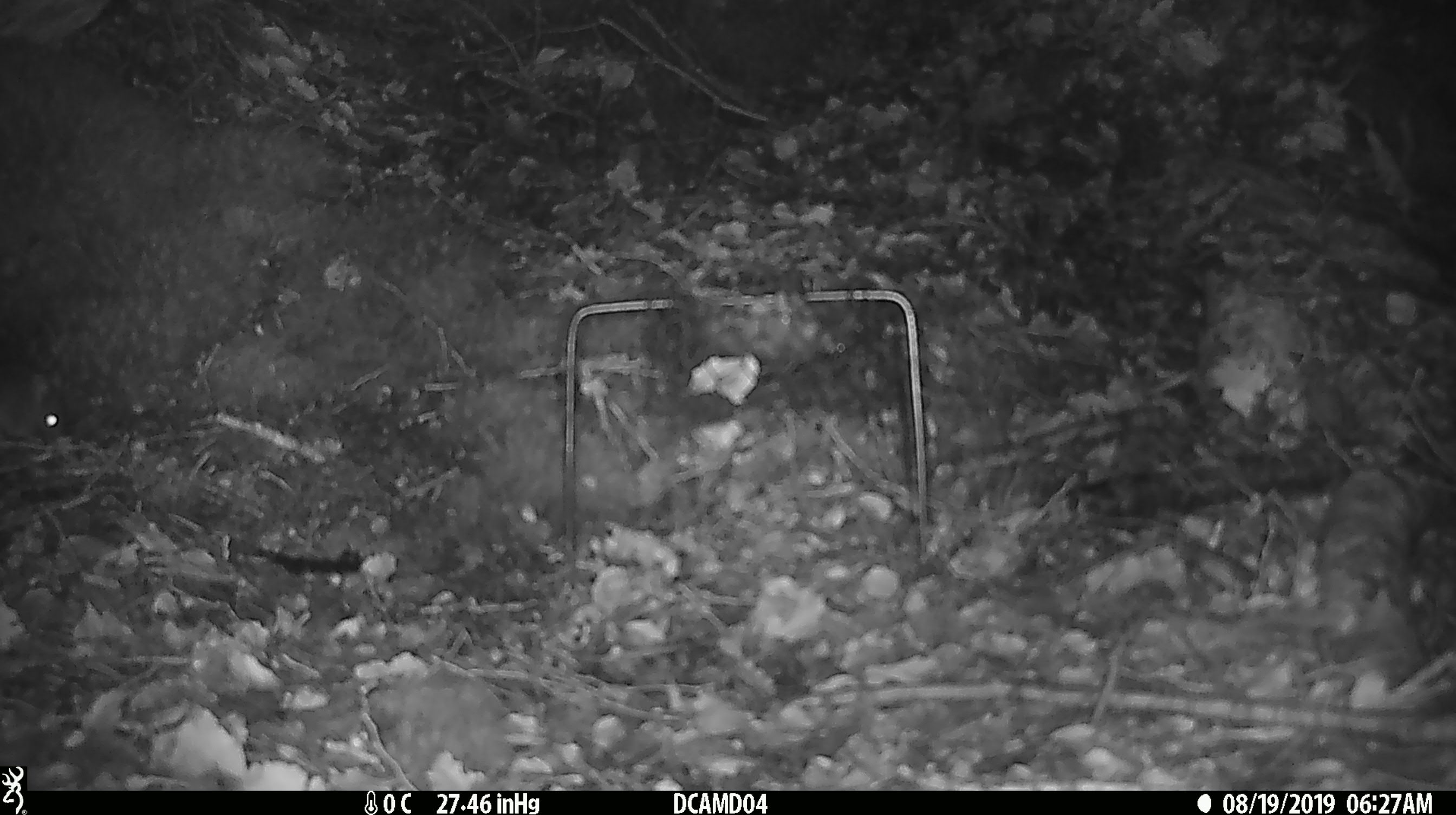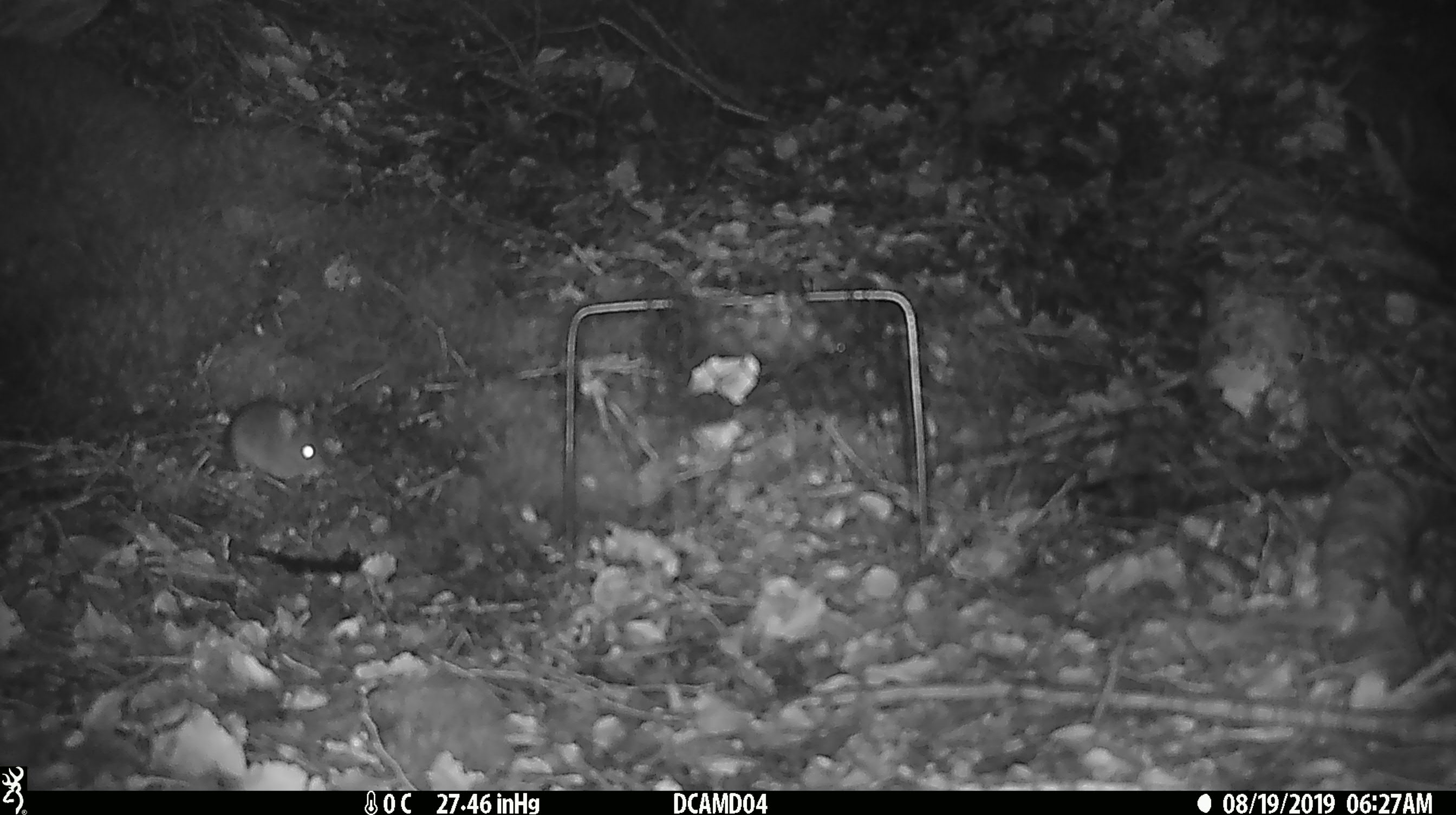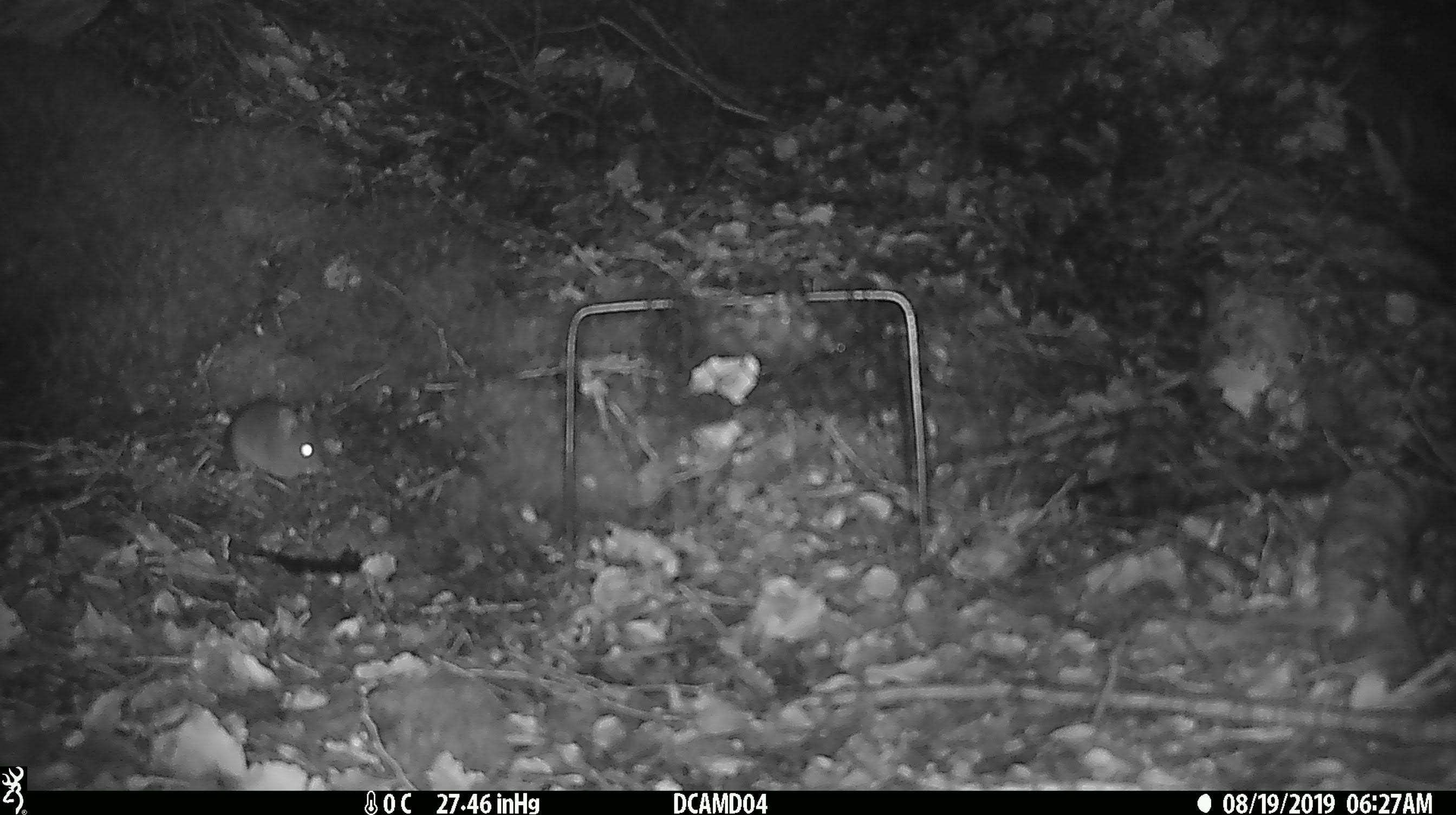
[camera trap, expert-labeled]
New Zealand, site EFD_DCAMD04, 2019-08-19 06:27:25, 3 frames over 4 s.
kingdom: Animalia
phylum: Chordata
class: Mammalia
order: Rodentia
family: Muridae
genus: Mus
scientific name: Mus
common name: mouse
Mouse (Mus).